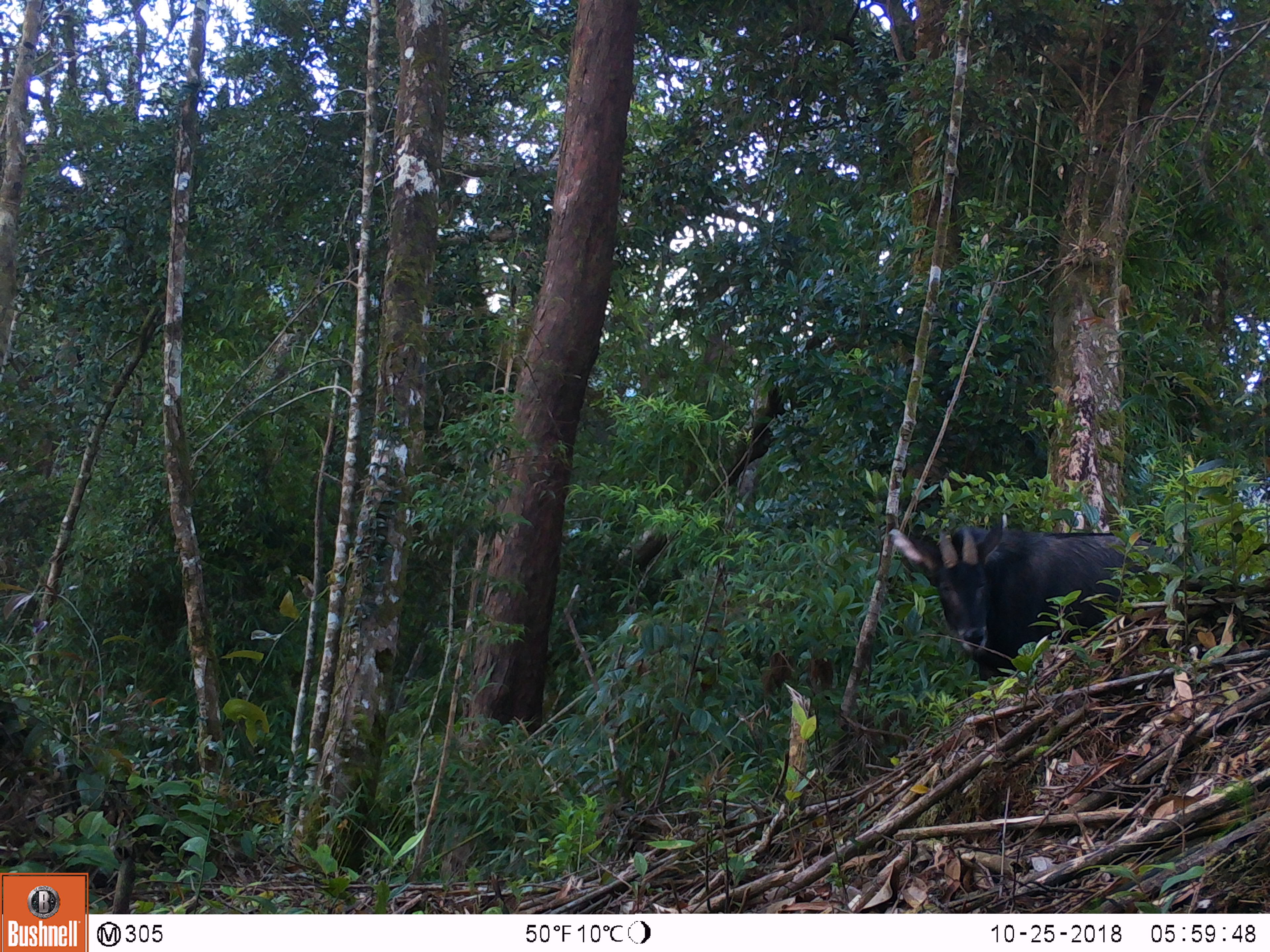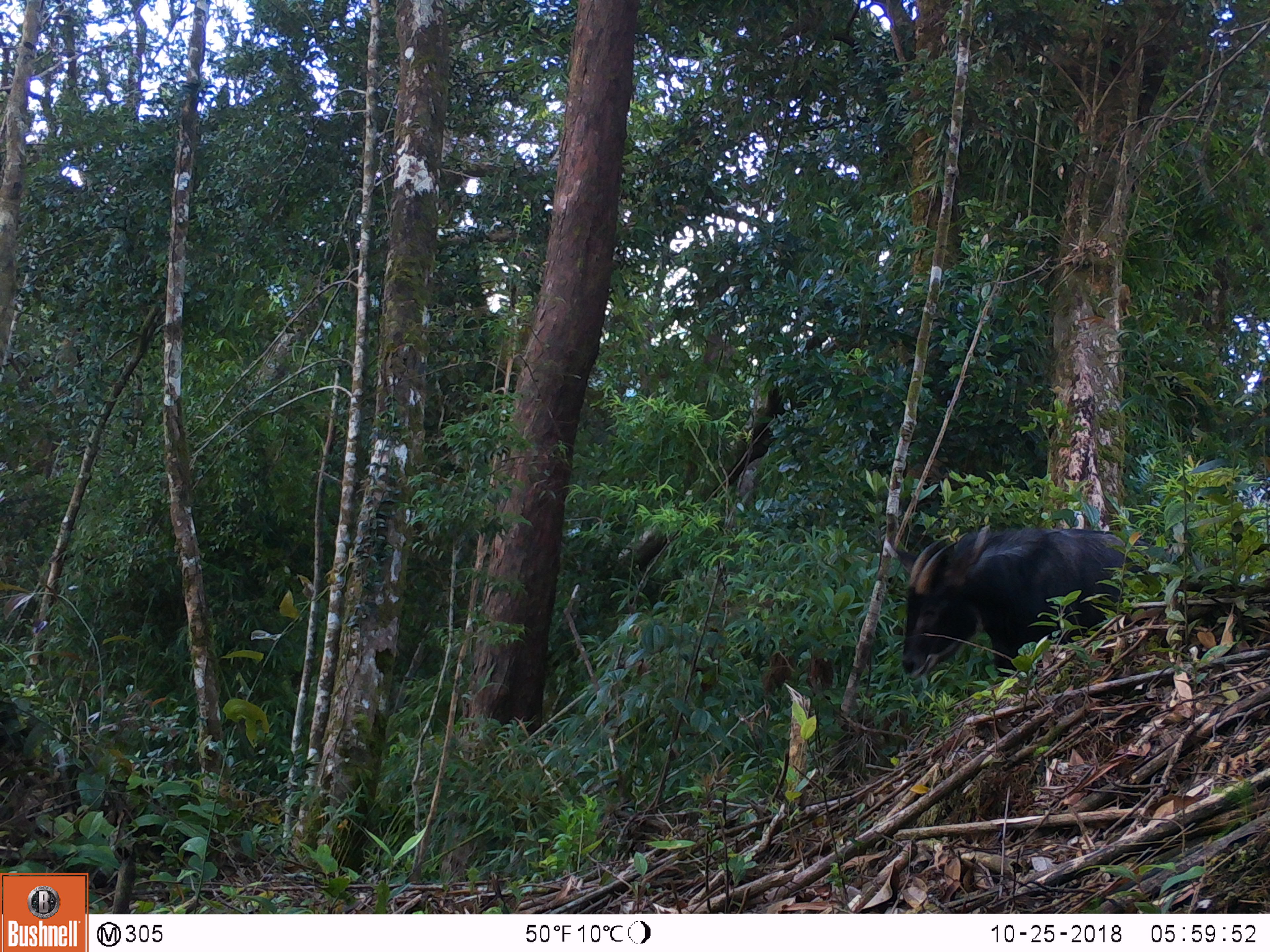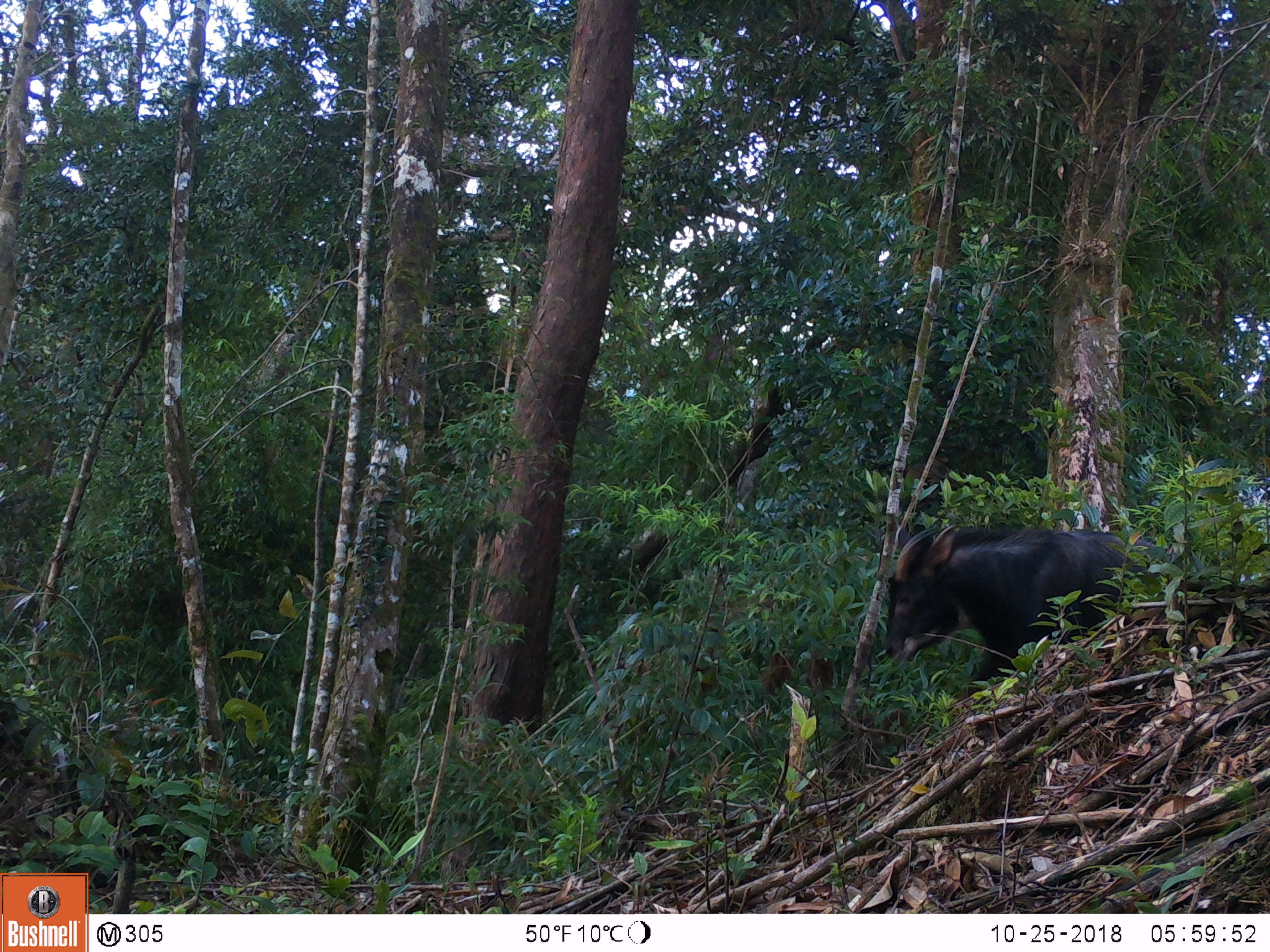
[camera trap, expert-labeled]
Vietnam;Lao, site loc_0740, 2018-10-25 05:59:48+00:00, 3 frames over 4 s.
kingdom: Animalia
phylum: Chordata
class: Mammalia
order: Artiodactyla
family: Bovidae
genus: Capricornis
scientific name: Capricornis sumatraensis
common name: chinese serow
Chinese serow (Capricornis sumatraensis). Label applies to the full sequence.